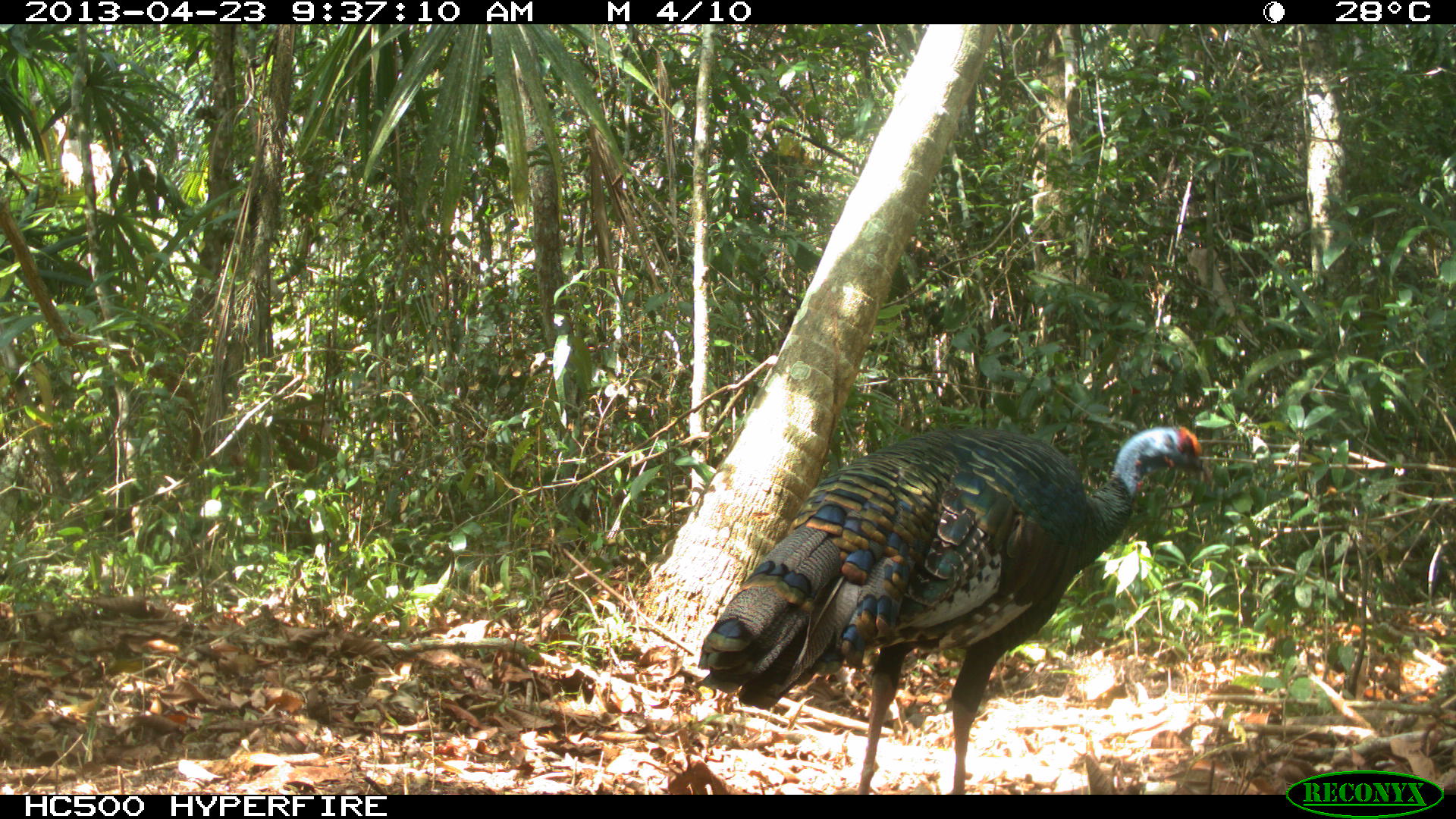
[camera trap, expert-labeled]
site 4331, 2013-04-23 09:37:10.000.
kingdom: Animalia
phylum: Chordata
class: Aves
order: Galliformes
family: Phasianidae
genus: Meleagris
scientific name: Meleagris ocellata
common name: ocellated turkey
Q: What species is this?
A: Meleagris ocellata (ocellated turkey).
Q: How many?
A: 1.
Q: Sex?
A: Male.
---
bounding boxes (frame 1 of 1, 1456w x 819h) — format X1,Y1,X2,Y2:
meleagris ocellata: 696,422,1215,795